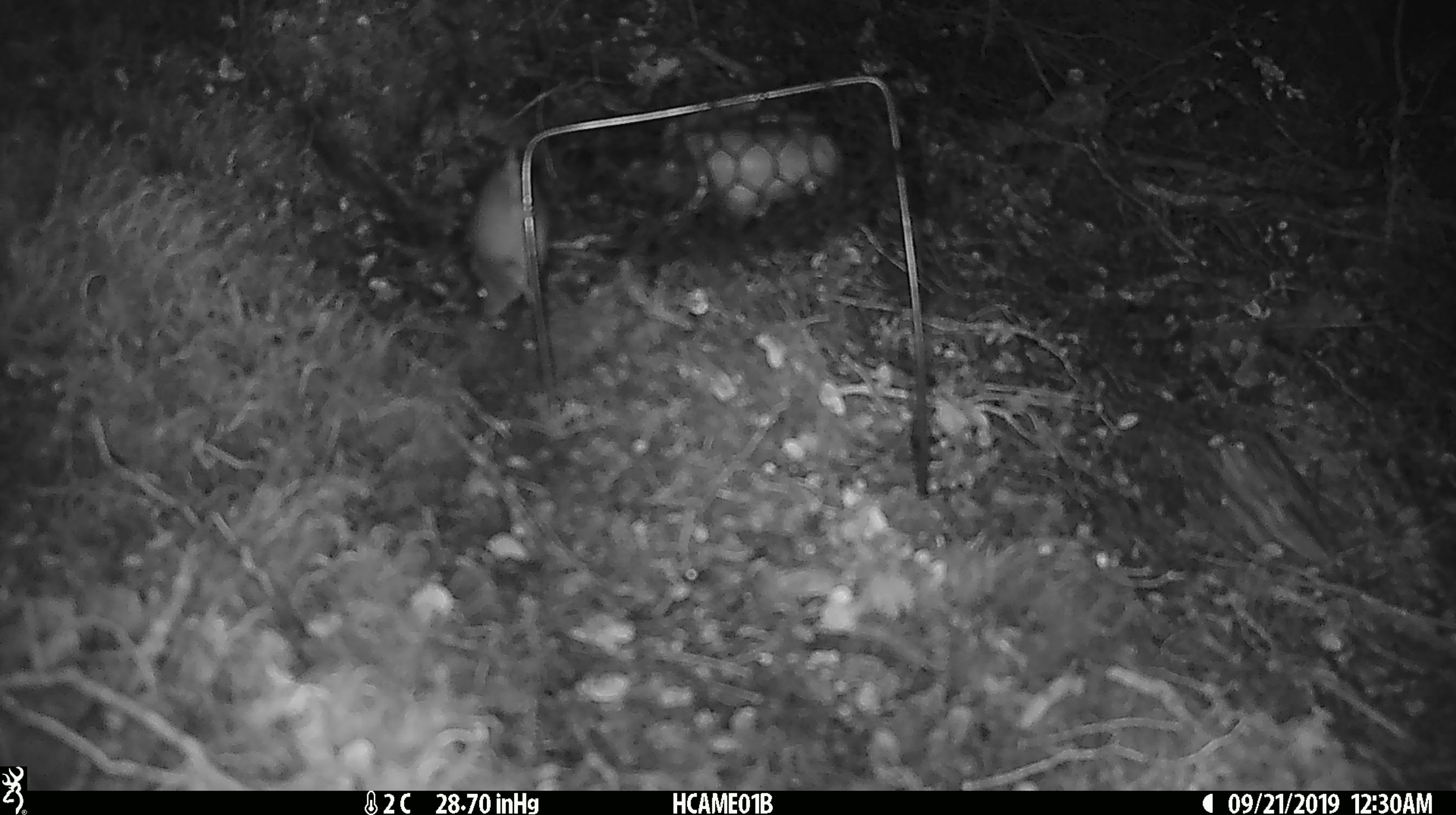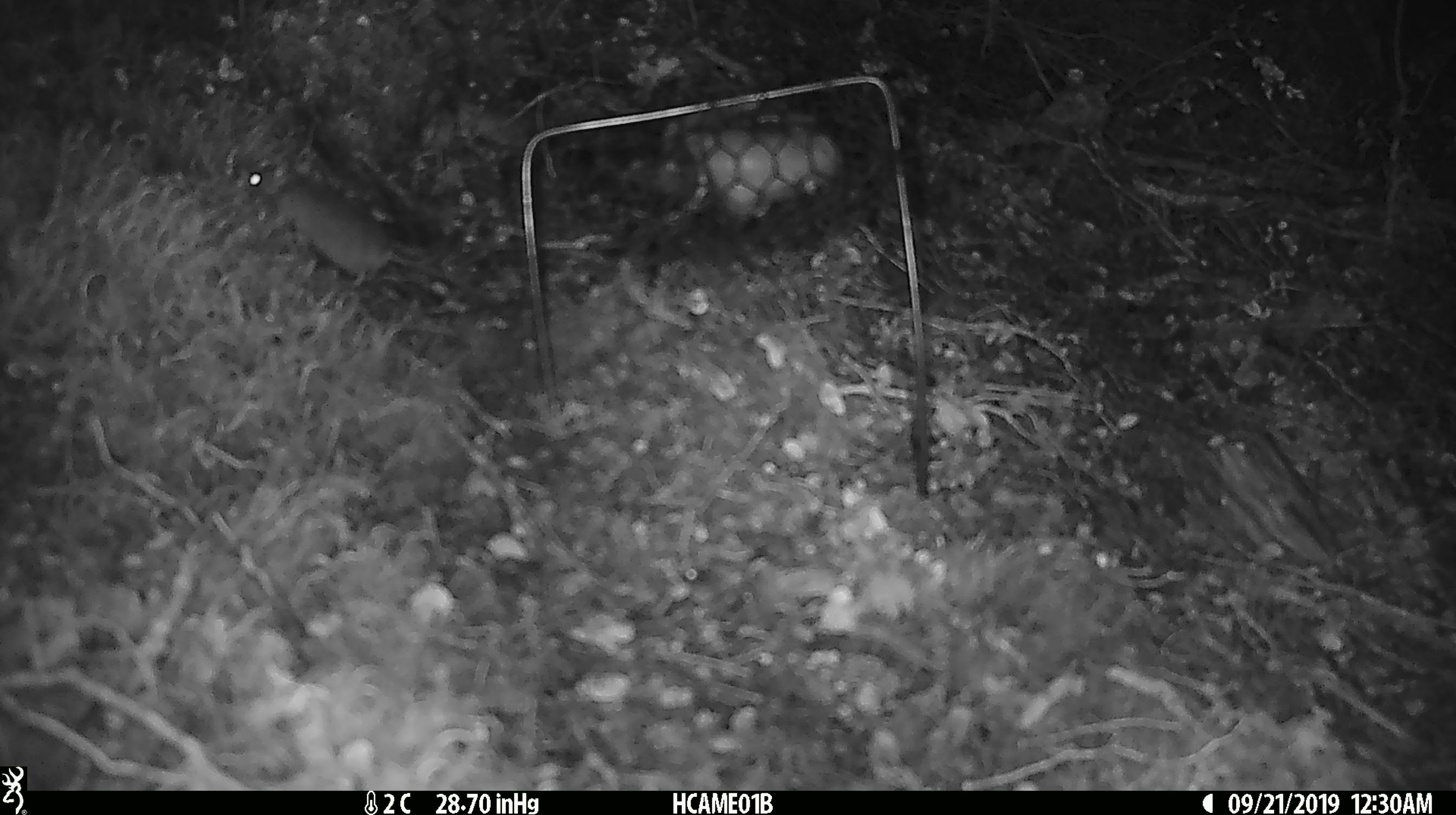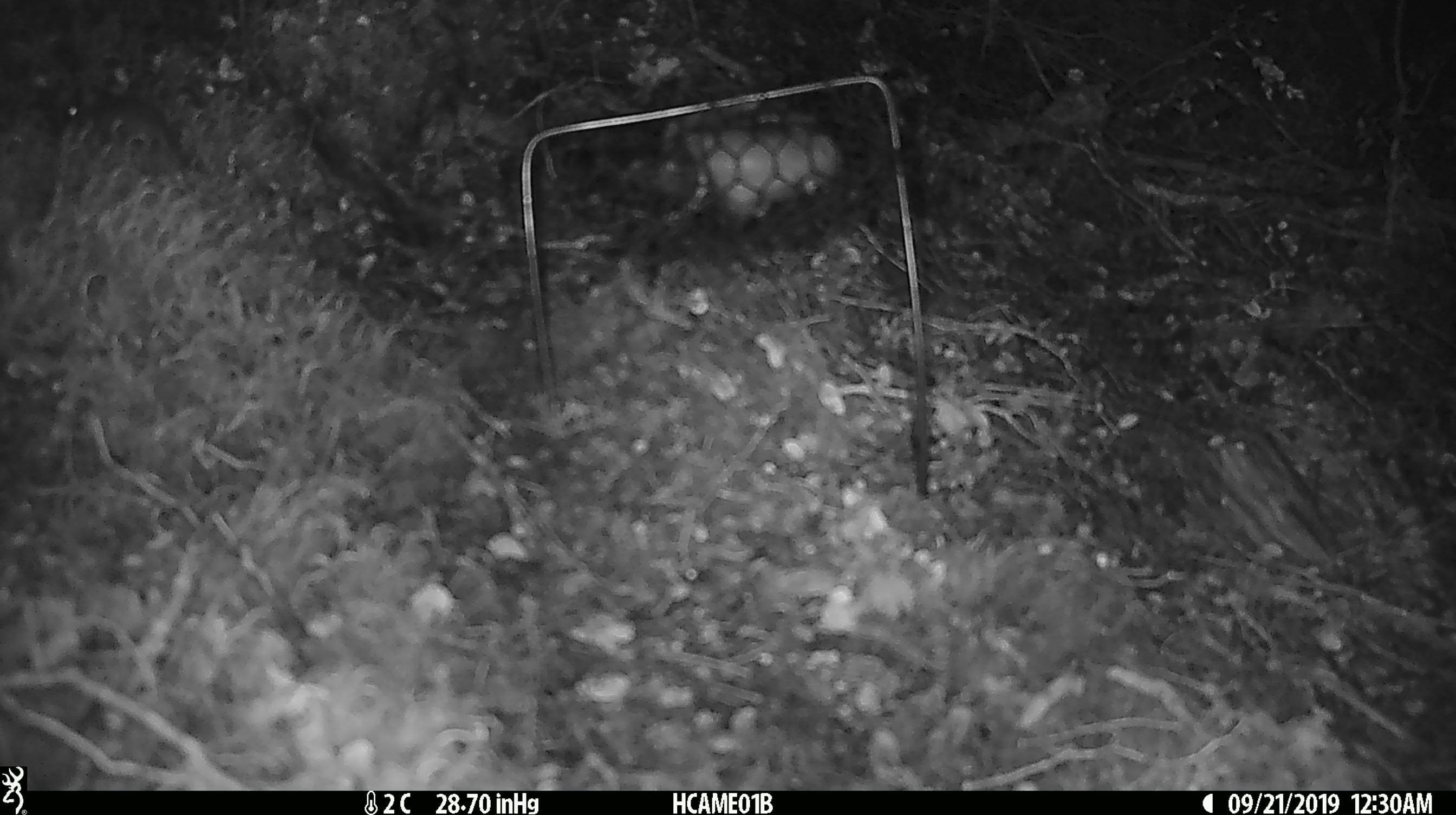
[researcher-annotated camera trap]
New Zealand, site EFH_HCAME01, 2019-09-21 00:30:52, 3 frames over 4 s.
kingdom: Animalia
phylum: Chordata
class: Mammalia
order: Rodentia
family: Muridae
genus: Mus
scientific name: Mus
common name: mouse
Mouse (Mus).